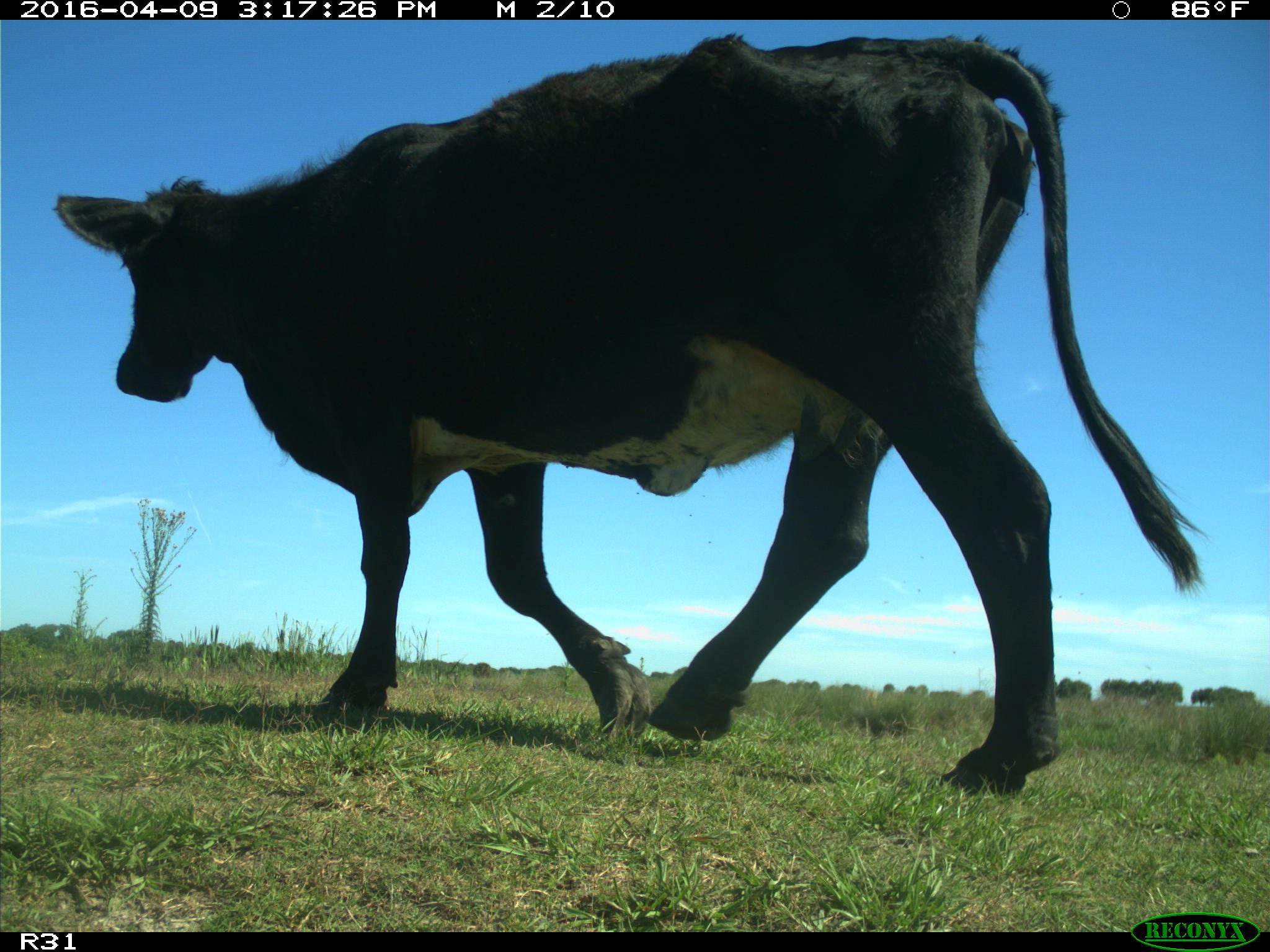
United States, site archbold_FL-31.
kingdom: Animalia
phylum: Chordata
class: Mammalia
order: Artiodactyla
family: Bovidae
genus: Bos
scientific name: Bos taurus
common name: domestic cow